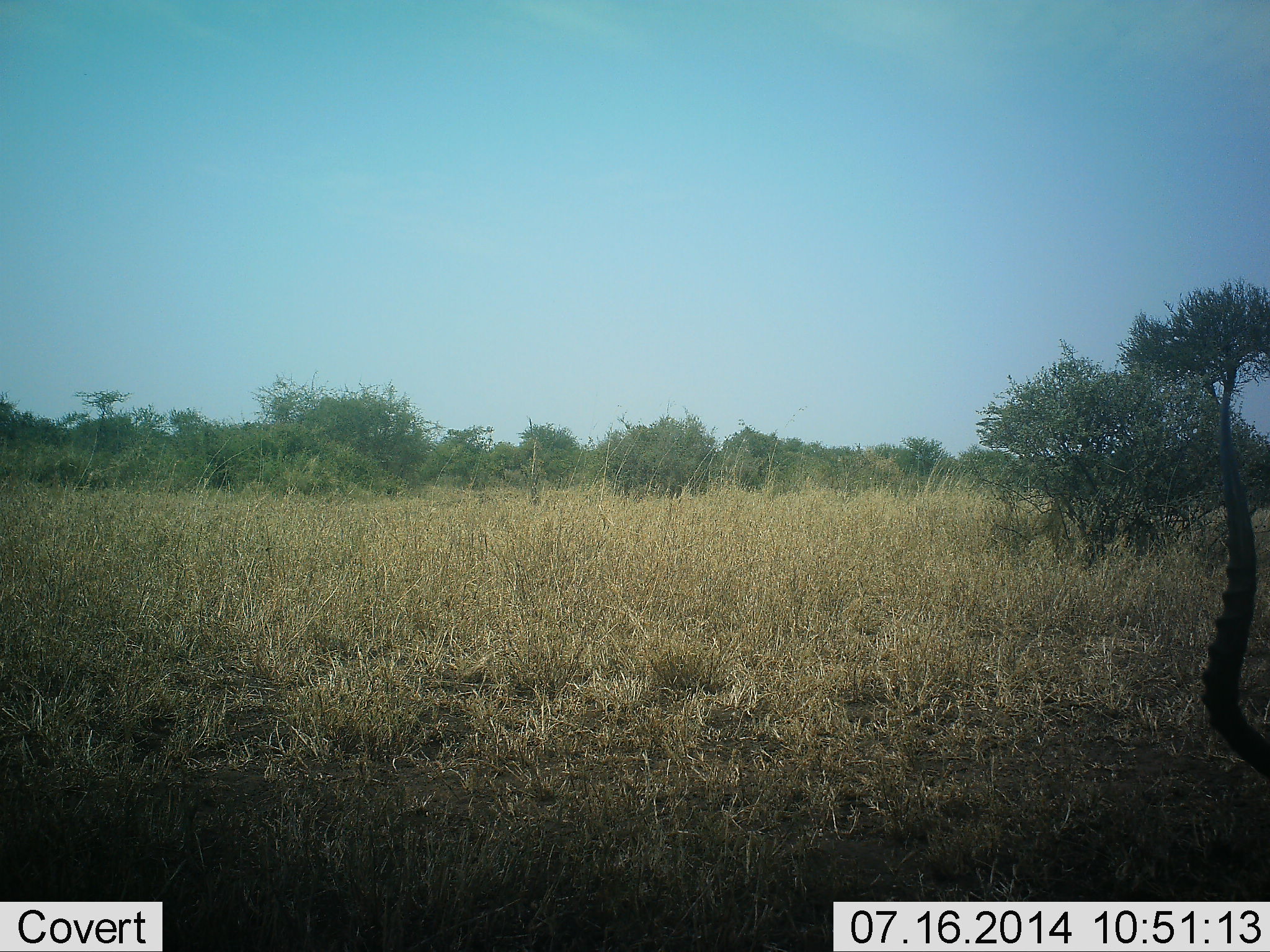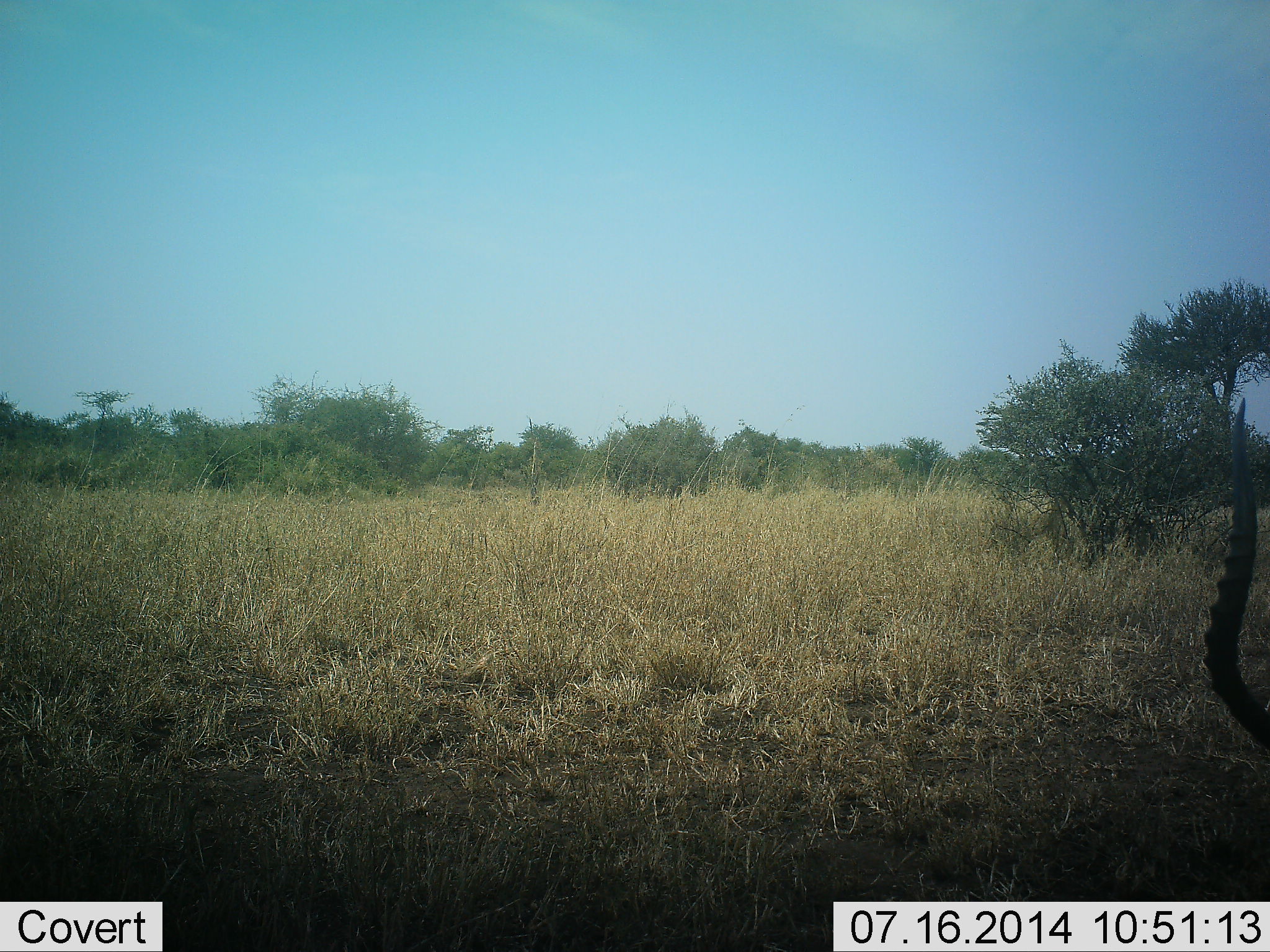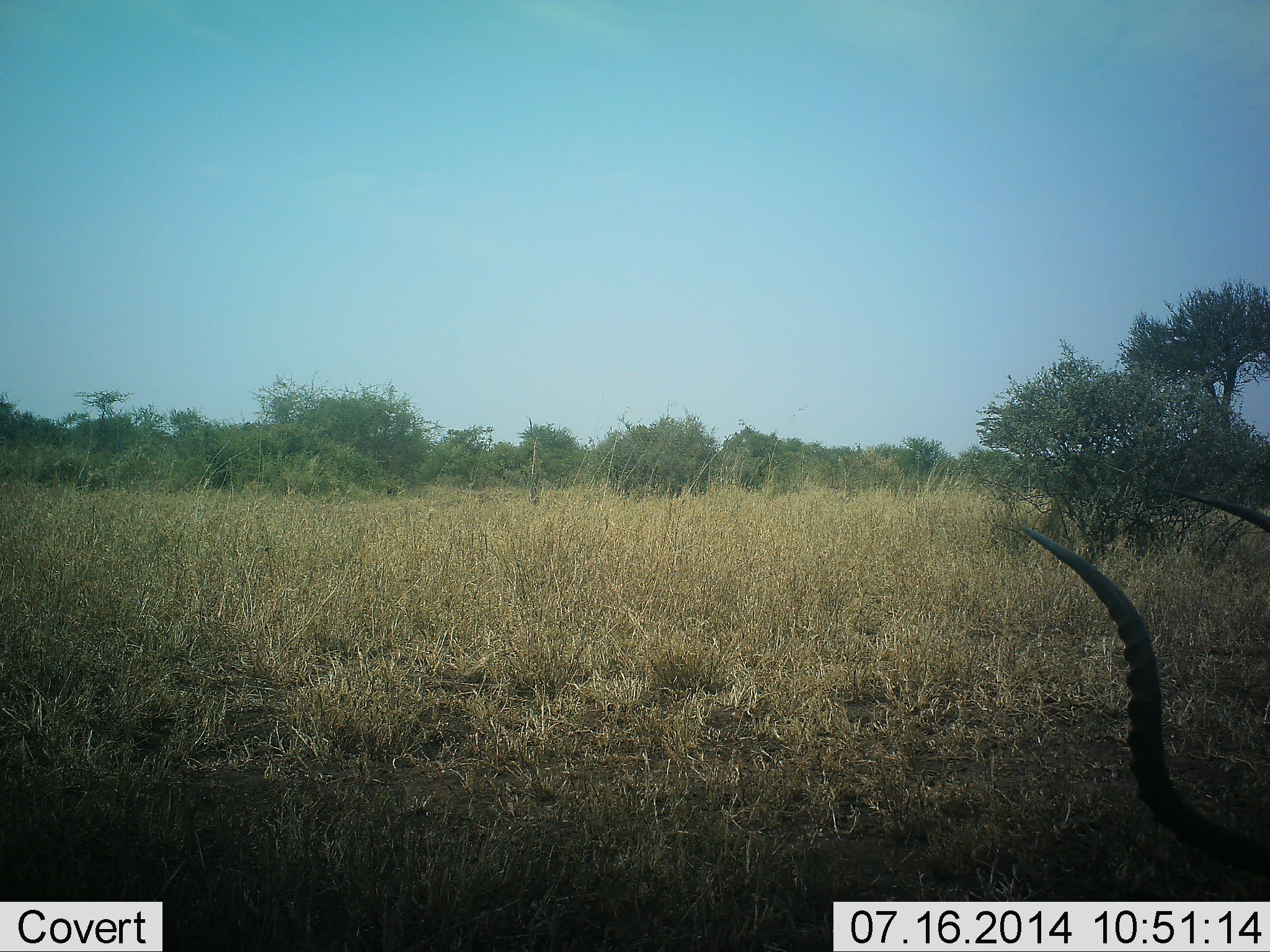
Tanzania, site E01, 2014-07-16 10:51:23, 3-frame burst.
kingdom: Animalia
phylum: Chordata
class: Mammalia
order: Artiodactyla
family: Bovidae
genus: Aepyceros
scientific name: Aepyceros melampus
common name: impala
Impala (Aepyceros melampus), count 1. Behavior (volunteer vote fractions): standing 20%, resting 0%, moving 20%, interacting 0%. Young present (vote fraction): 0%. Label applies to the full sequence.